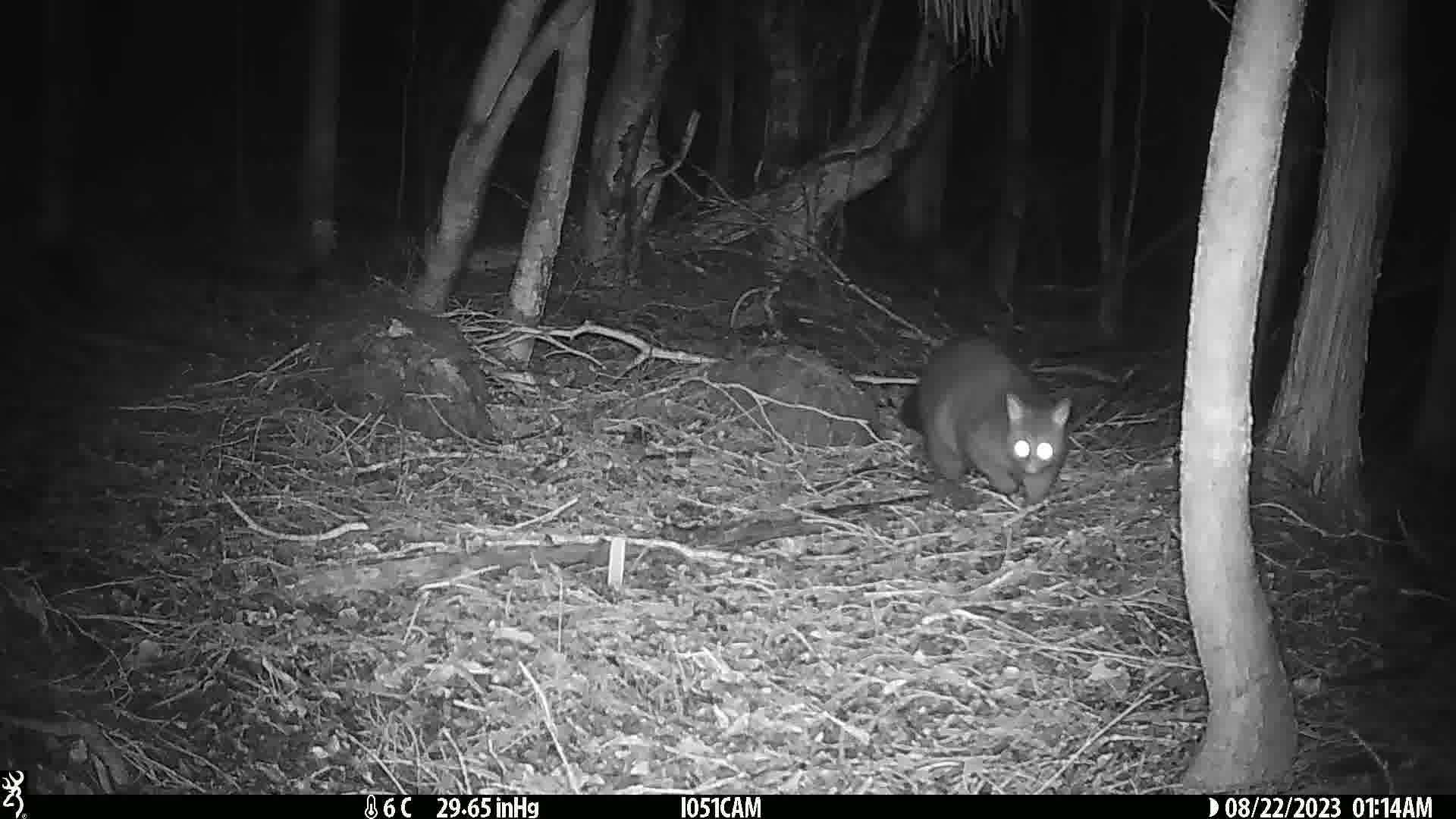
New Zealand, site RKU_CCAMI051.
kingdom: Animalia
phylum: Chordata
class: Mammalia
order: Diprotodontia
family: Phalangeridae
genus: Trichosurus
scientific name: Trichosurus vulpecula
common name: common brushtail possum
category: possum